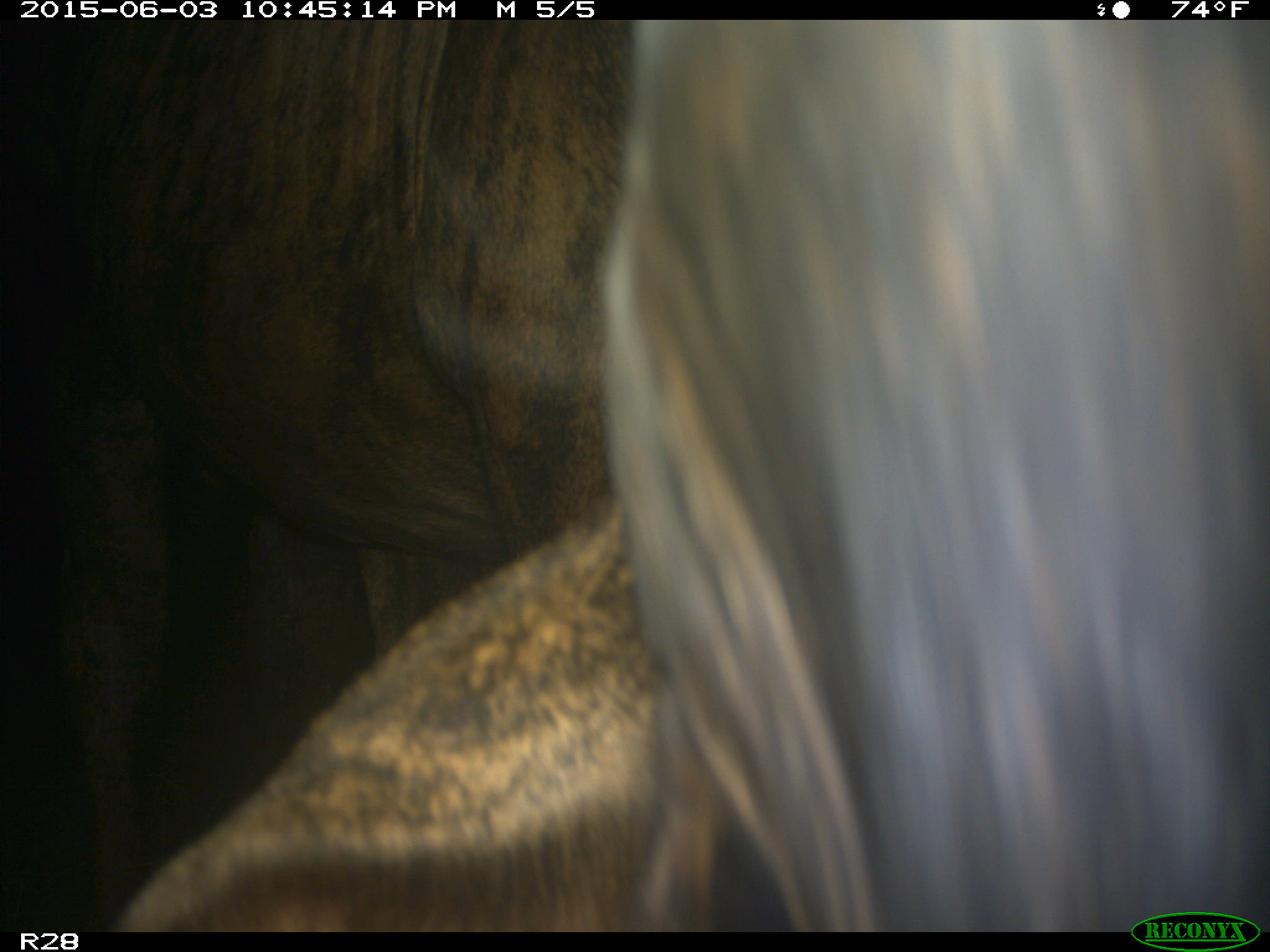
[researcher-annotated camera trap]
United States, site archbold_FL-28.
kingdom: Animalia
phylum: Chordata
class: Mammalia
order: Artiodactyla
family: Bovidae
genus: Bos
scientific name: Bos taurus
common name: domestic cow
Bos taurus (domestic cow).